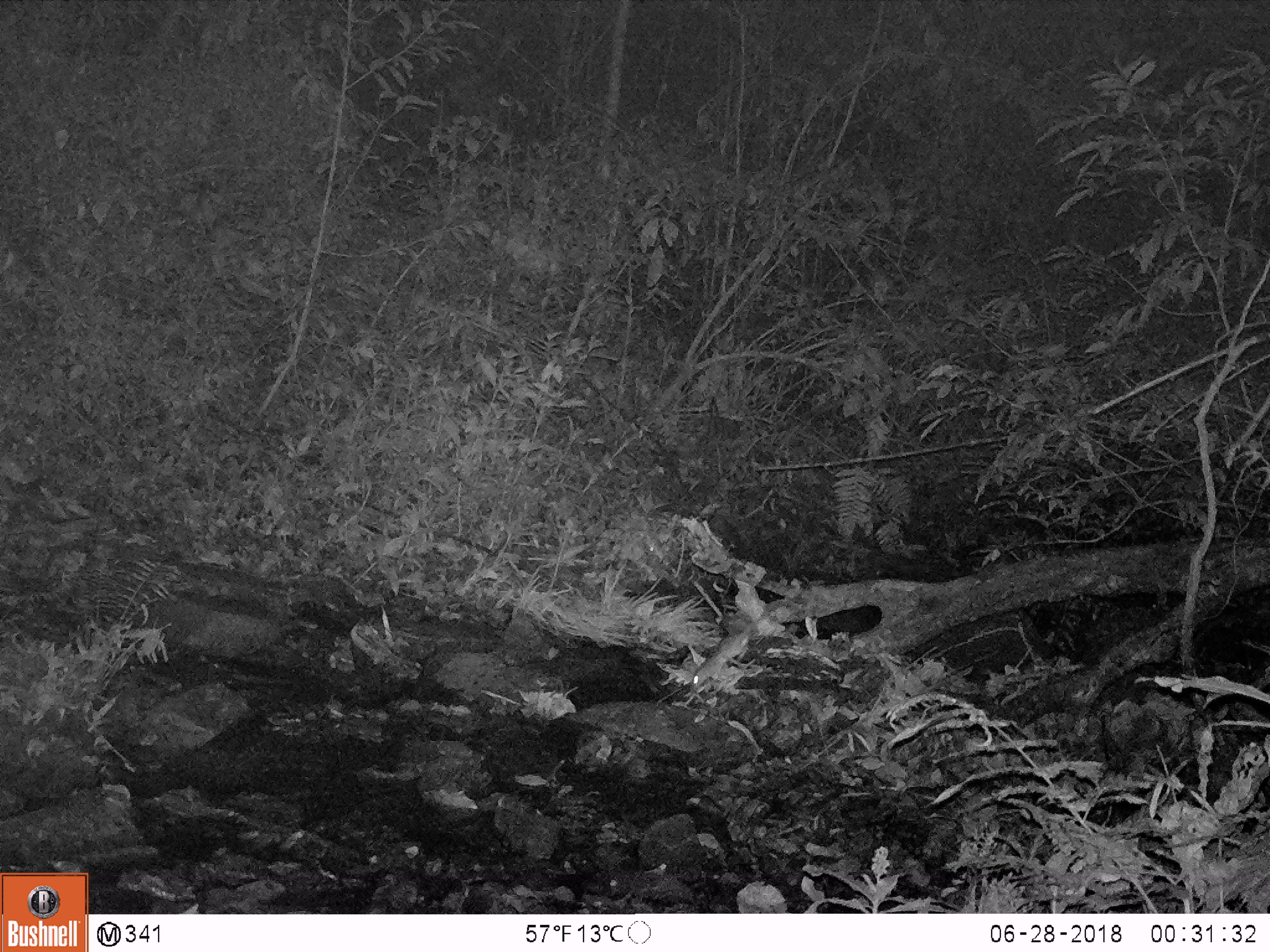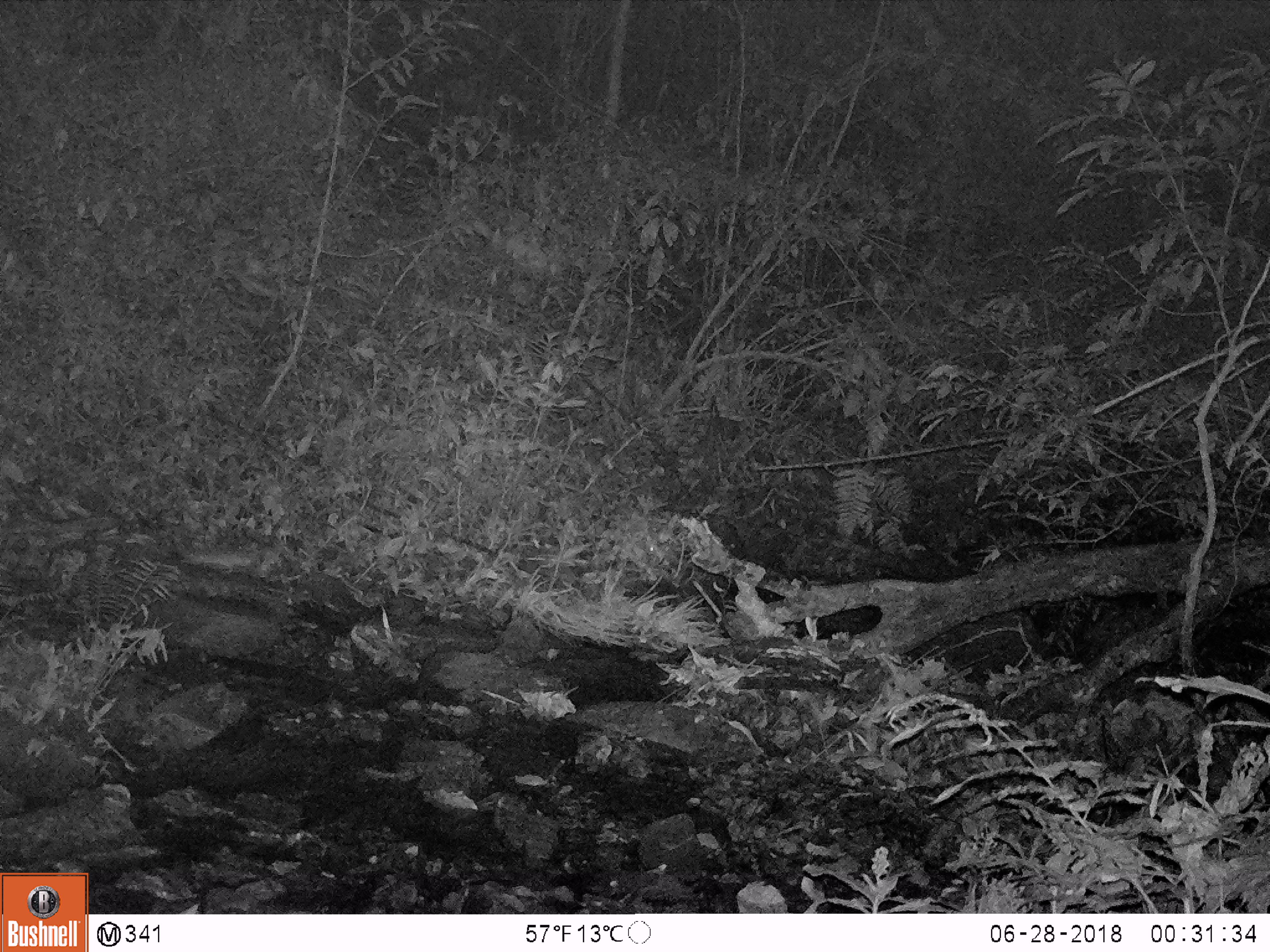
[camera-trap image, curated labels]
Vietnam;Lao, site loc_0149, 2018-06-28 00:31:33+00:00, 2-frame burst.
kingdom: Animalia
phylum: Chordata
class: Mammalia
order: Rodentia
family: Muridae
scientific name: Muridae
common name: old-world mice and rats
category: unidentified murid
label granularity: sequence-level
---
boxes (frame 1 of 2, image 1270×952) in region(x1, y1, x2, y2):
unidentified murid: region(689, 631, 749, 691)